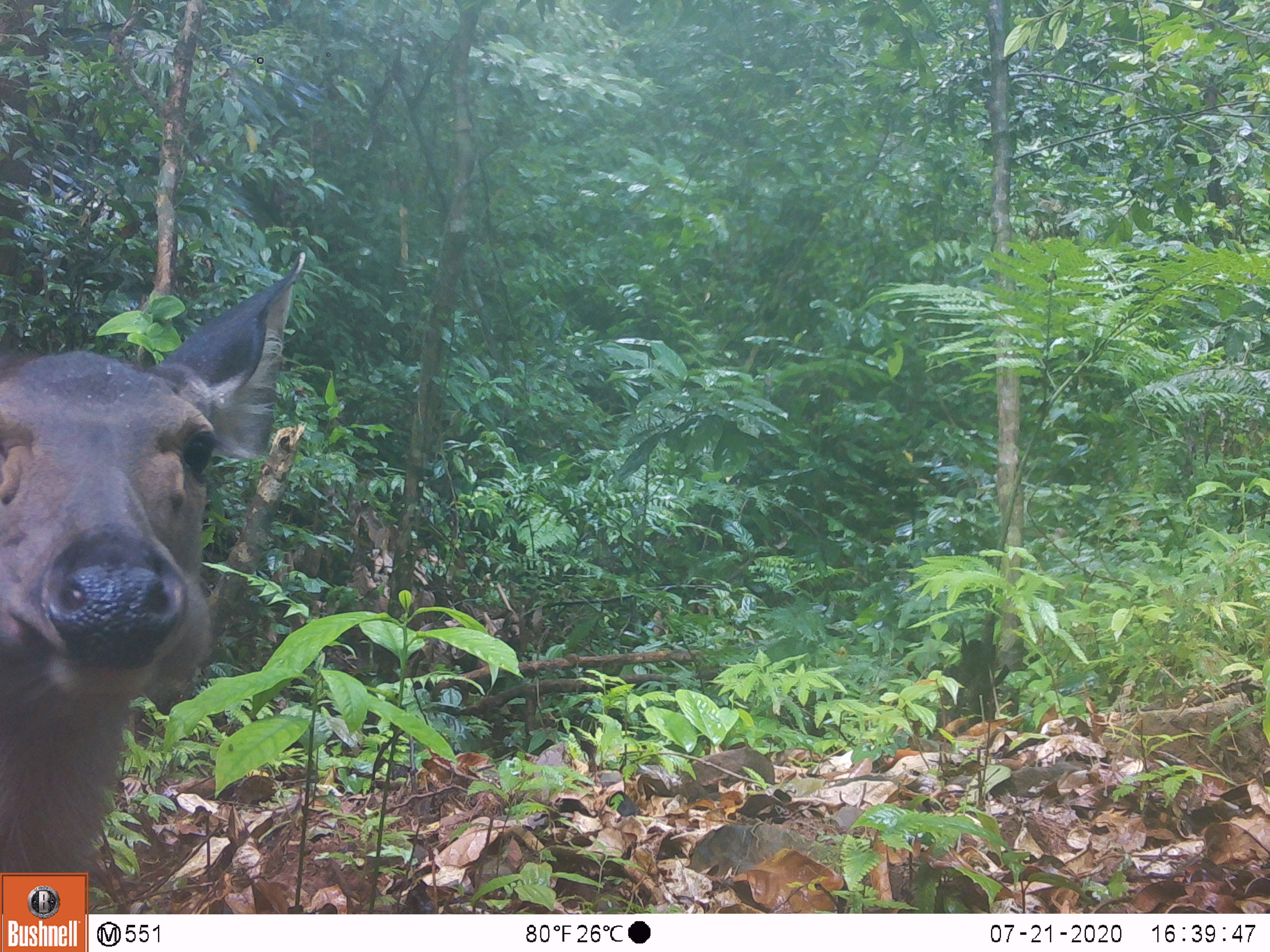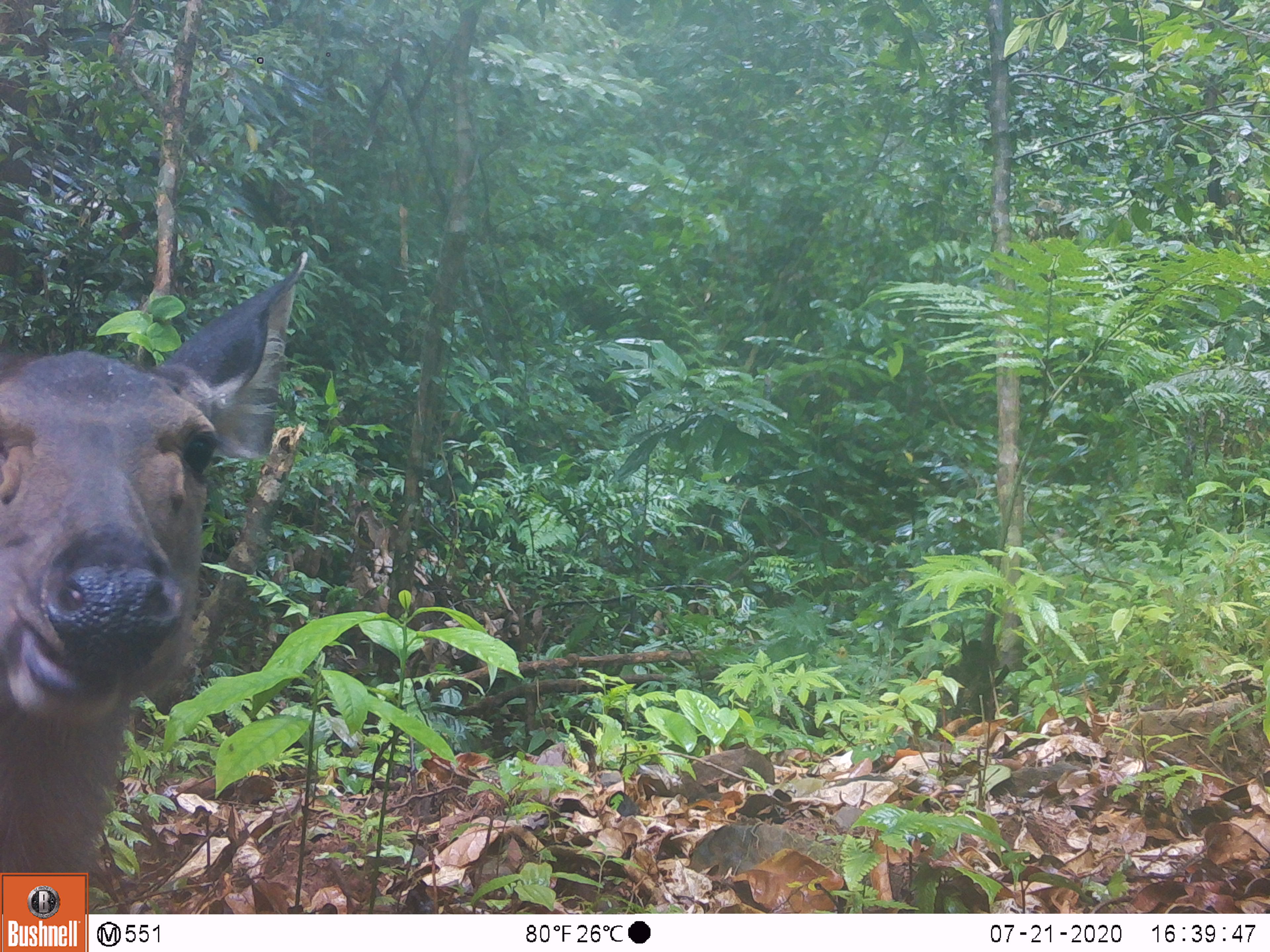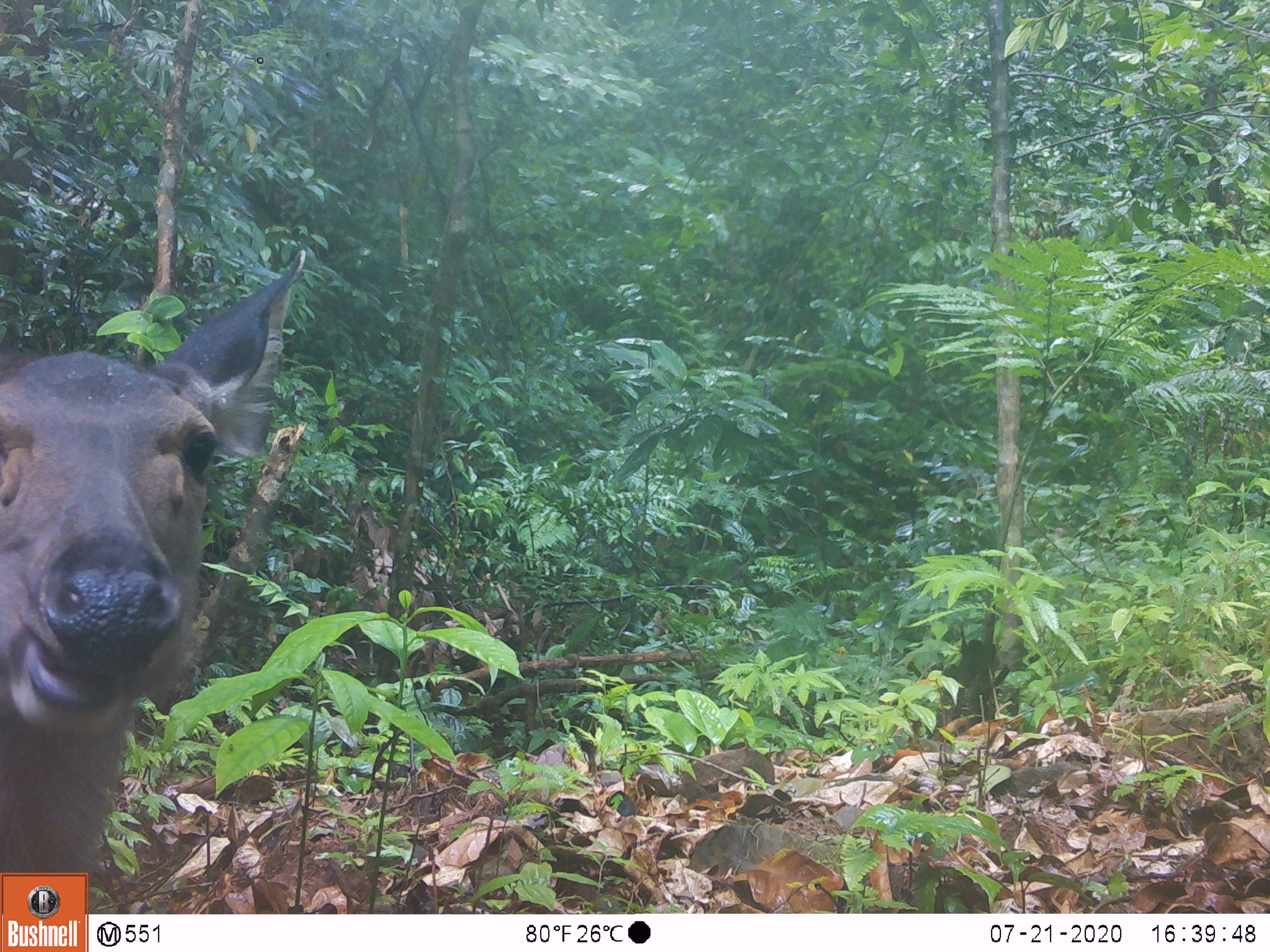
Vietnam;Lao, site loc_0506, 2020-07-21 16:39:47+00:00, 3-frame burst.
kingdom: Animalia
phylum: Chordata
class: Mammalia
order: Artiodactyla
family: Cervidae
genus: Rusa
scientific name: Rusa unicolor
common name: sambar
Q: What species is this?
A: Sambar (Rusa unicolor).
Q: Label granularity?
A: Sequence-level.